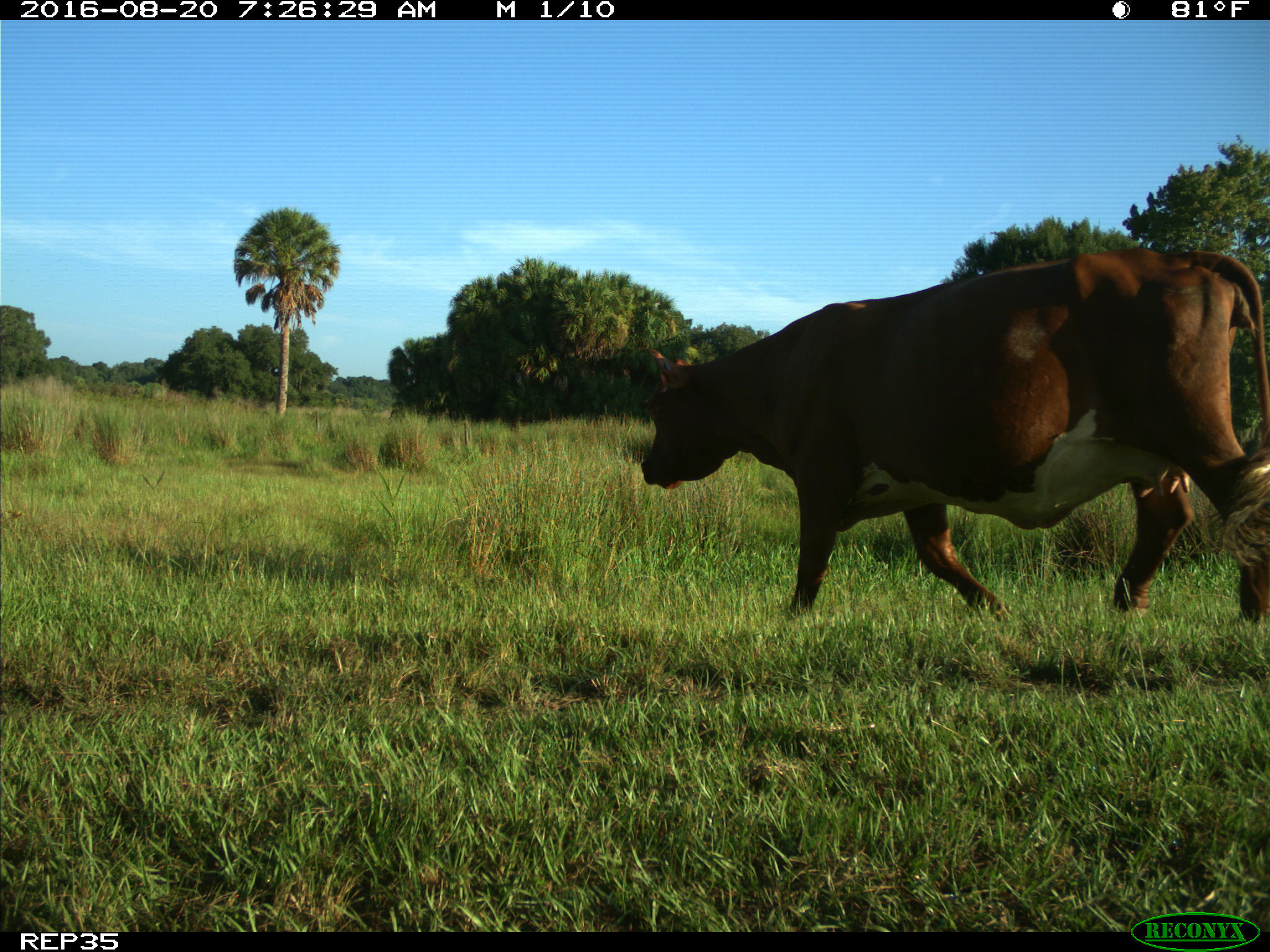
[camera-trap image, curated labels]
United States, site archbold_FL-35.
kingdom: Animalia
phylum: Chordata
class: Mammalia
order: Artiodactyla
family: Bovidae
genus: Bos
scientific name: Bos taurus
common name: domestic cow